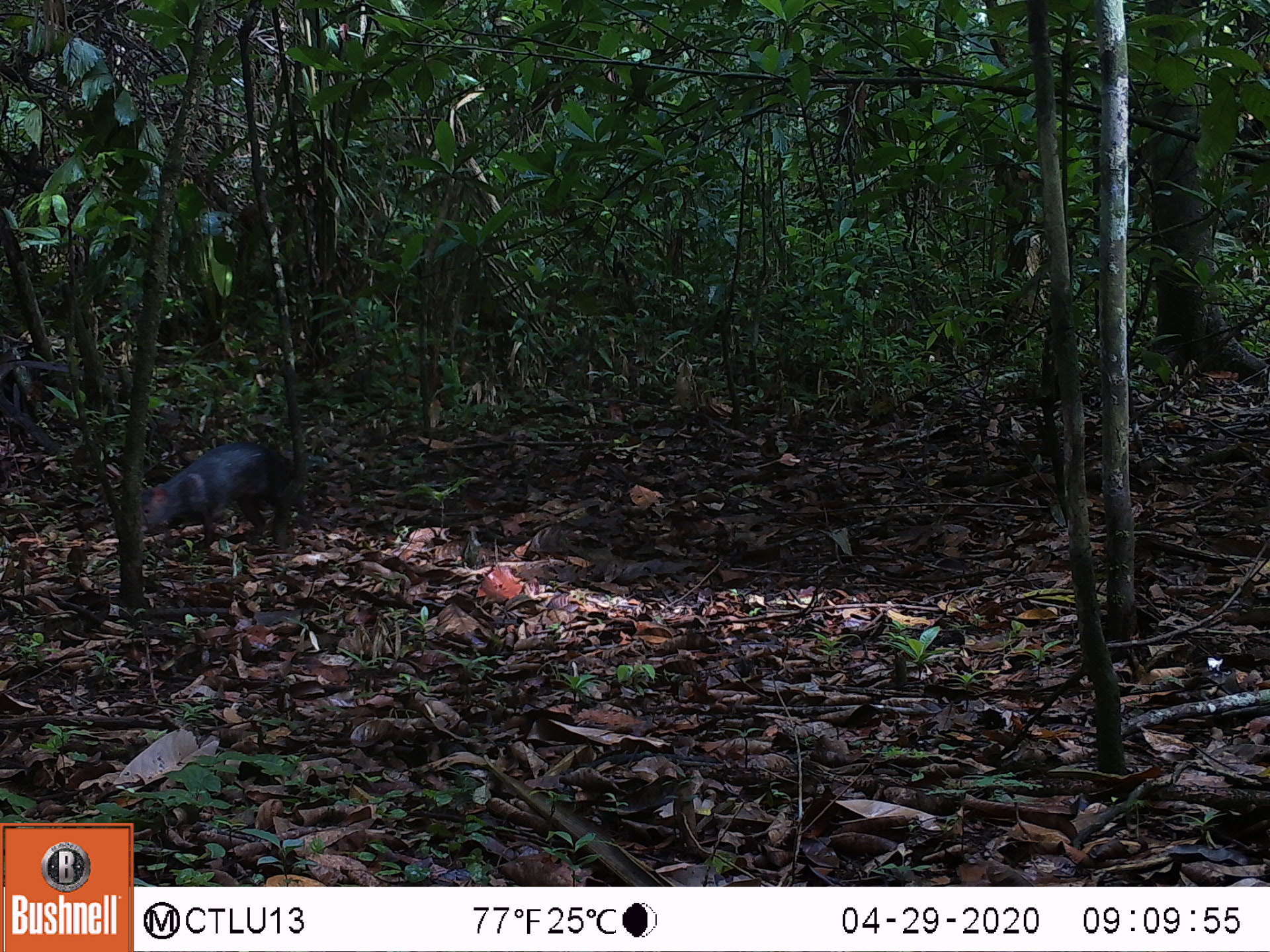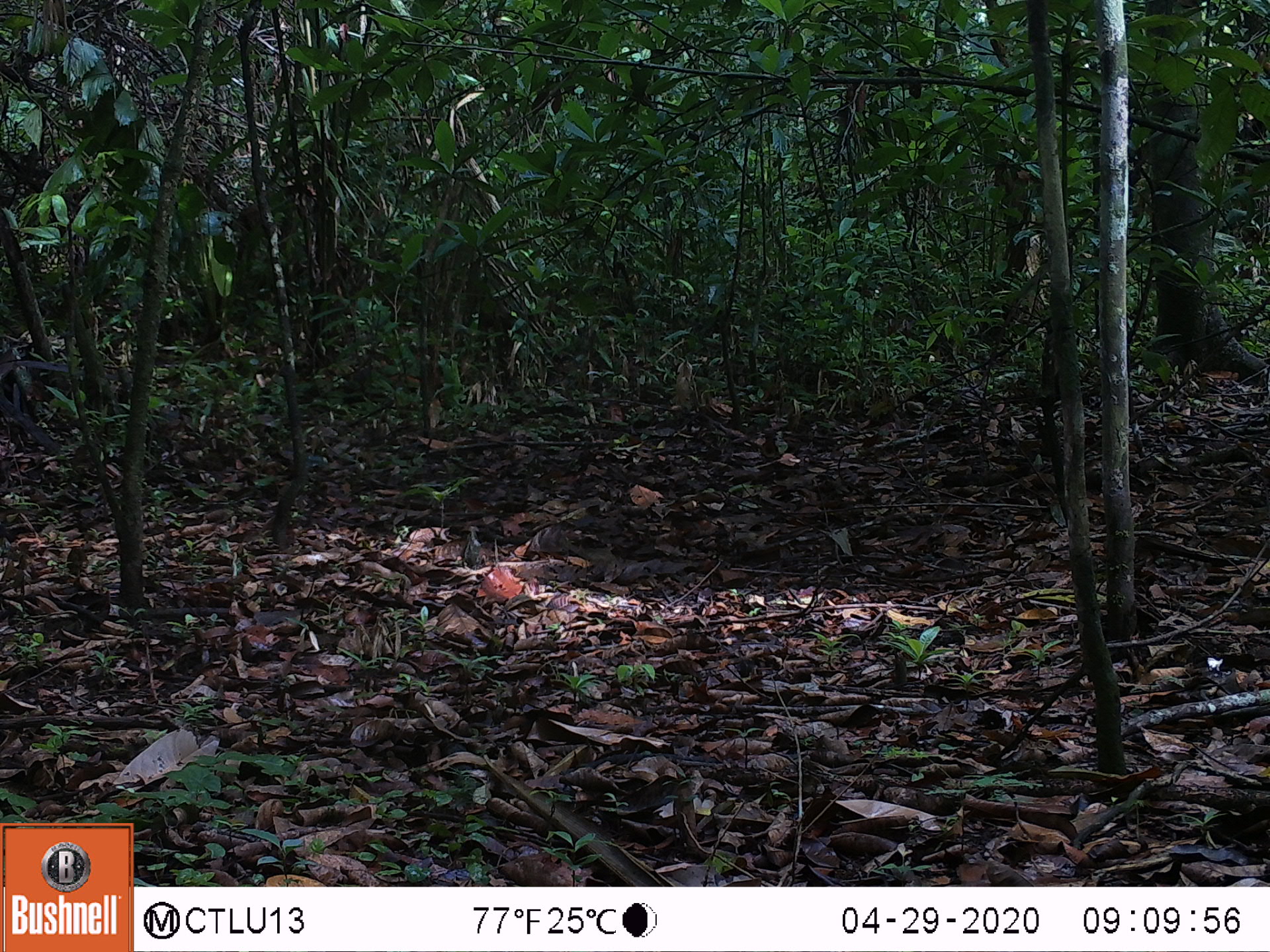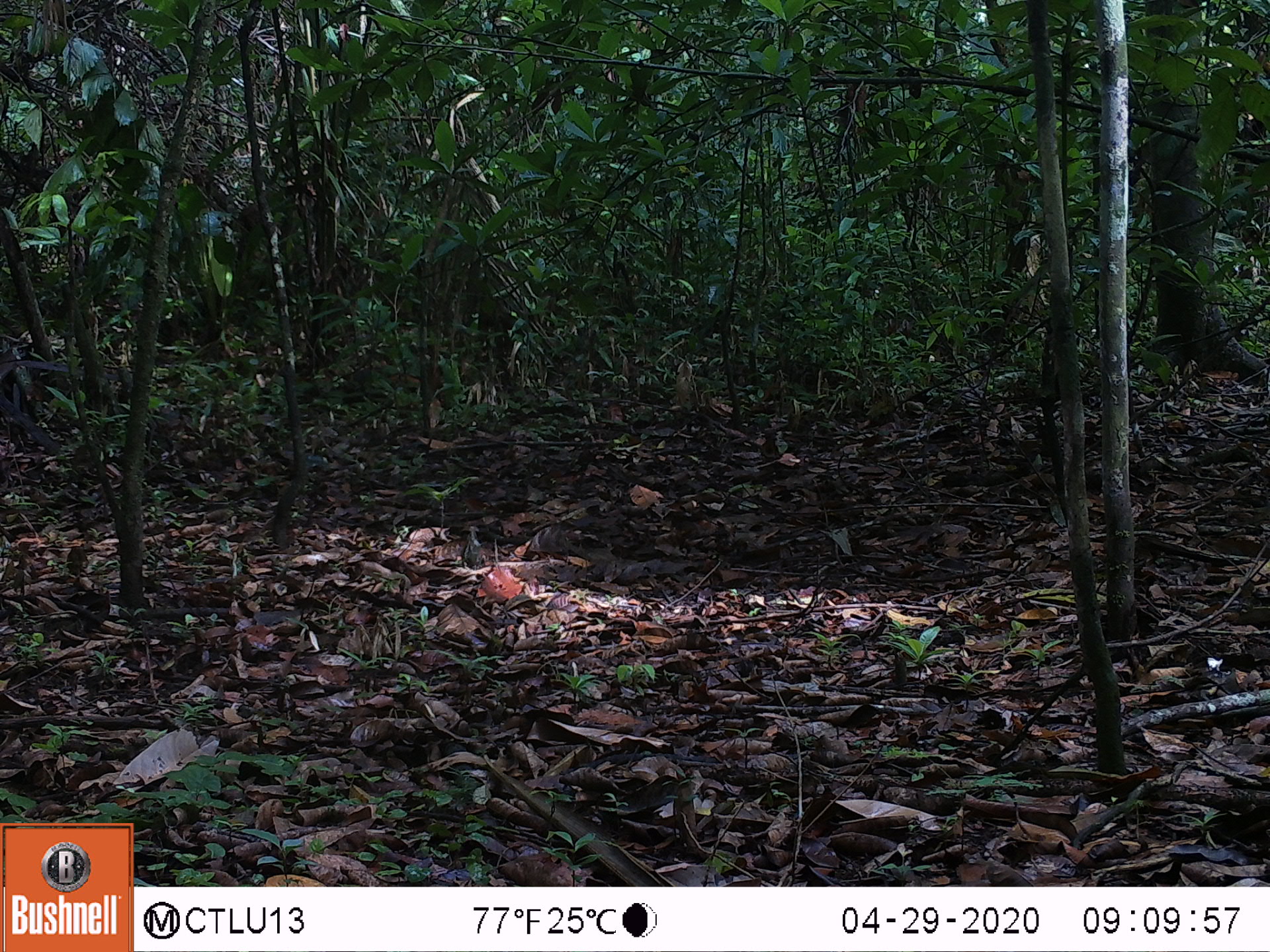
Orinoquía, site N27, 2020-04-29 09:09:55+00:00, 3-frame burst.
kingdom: Animalia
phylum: Chordata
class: Mammalia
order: Rodentia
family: Dasyproctidae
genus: Dasyprocta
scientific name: Dasyprocta fuliginosa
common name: black agouti